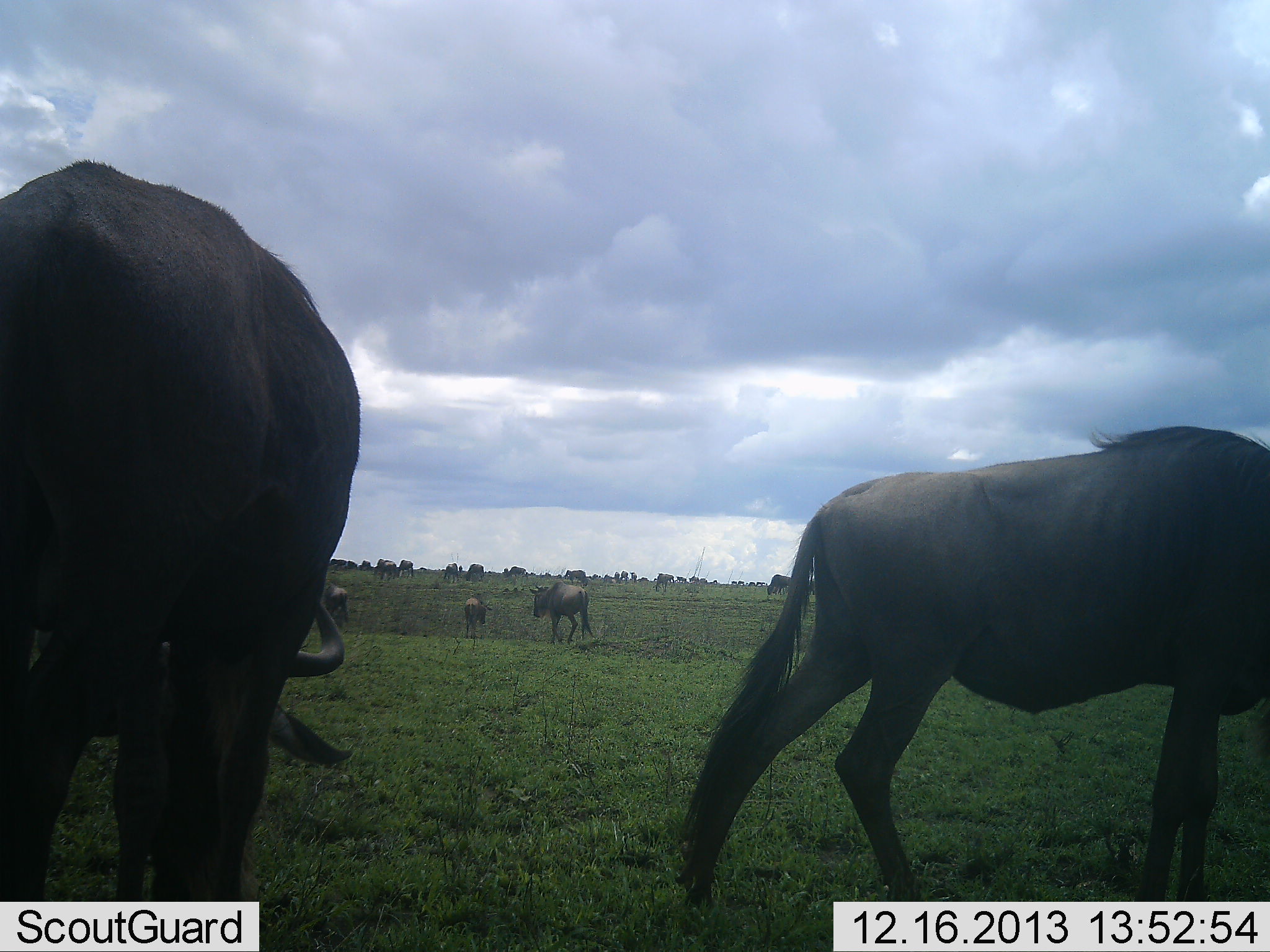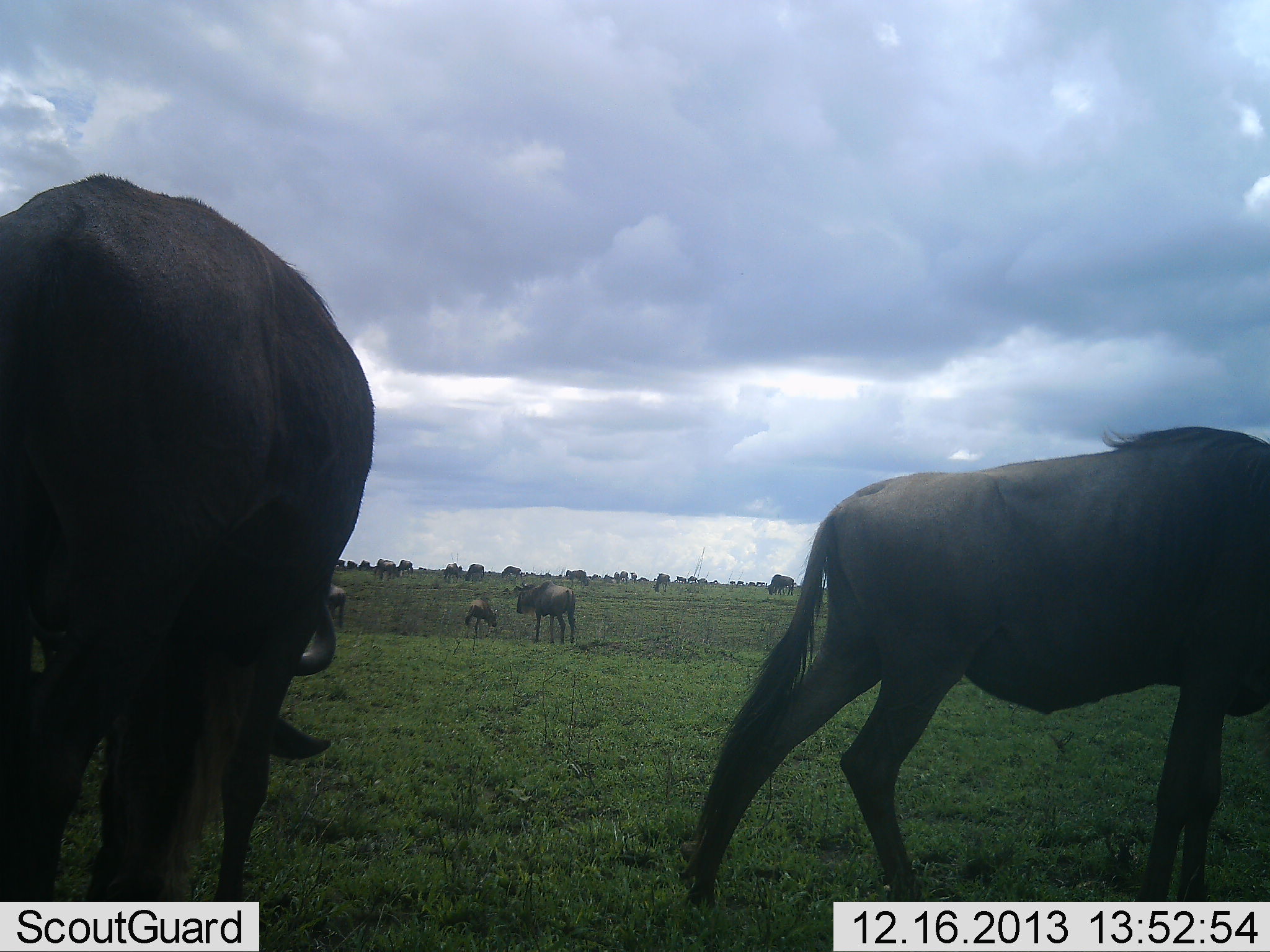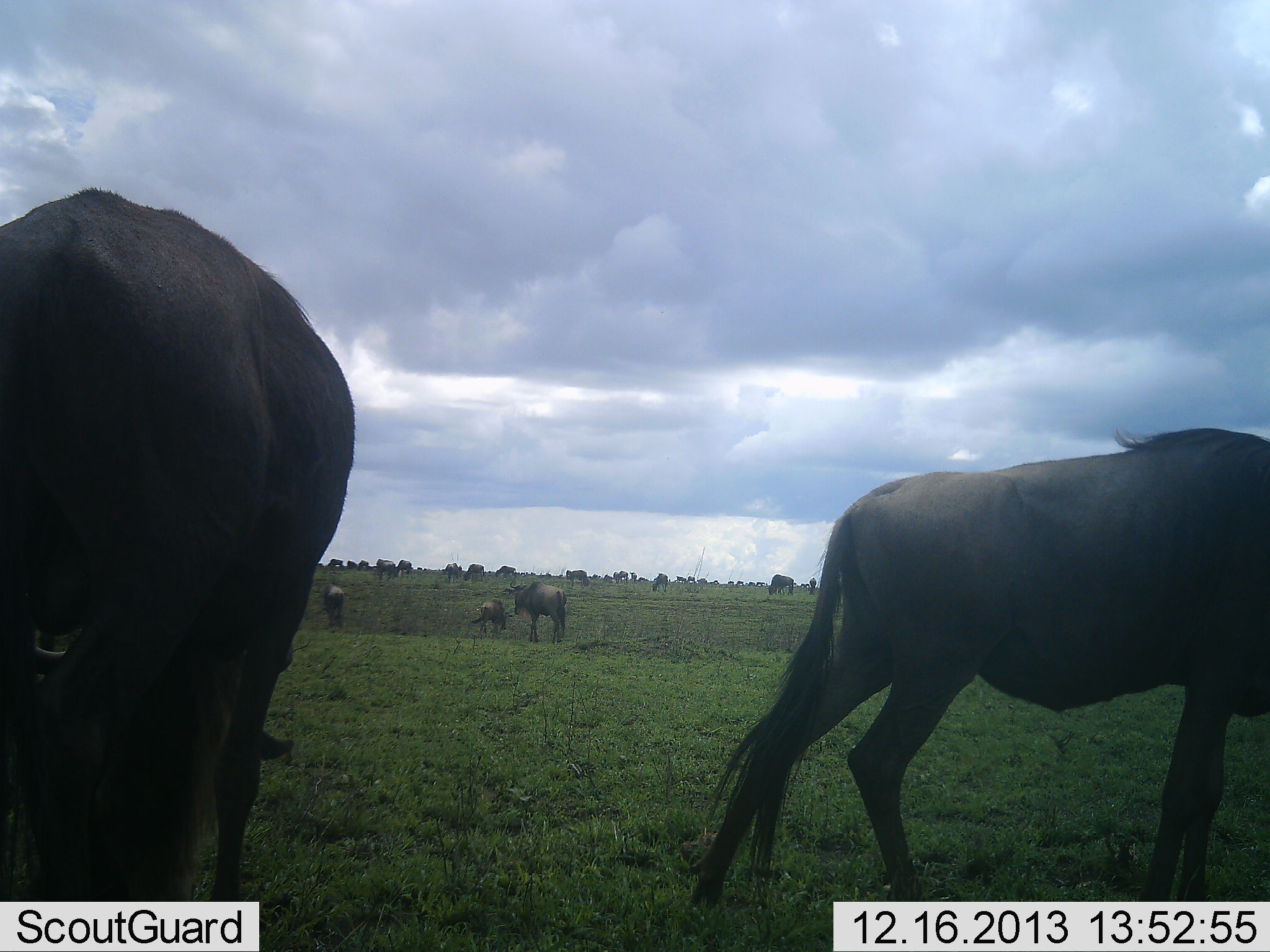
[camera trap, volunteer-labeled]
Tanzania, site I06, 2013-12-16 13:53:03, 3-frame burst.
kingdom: Animalia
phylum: Chordata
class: Mammalia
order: Artiodactyla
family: Bovidae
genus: Connochaetes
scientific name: Connochaetes taurinus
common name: blue wildebeest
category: wildebeest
Wildebeest (blue wildebeest) (Connochaetes taurinus), count 11-50. Behavior (volunteer vote fractions): standing 70%, resting 10%, moving 40%, interacting 0%. Young present (vote fraction): 20%. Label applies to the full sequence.